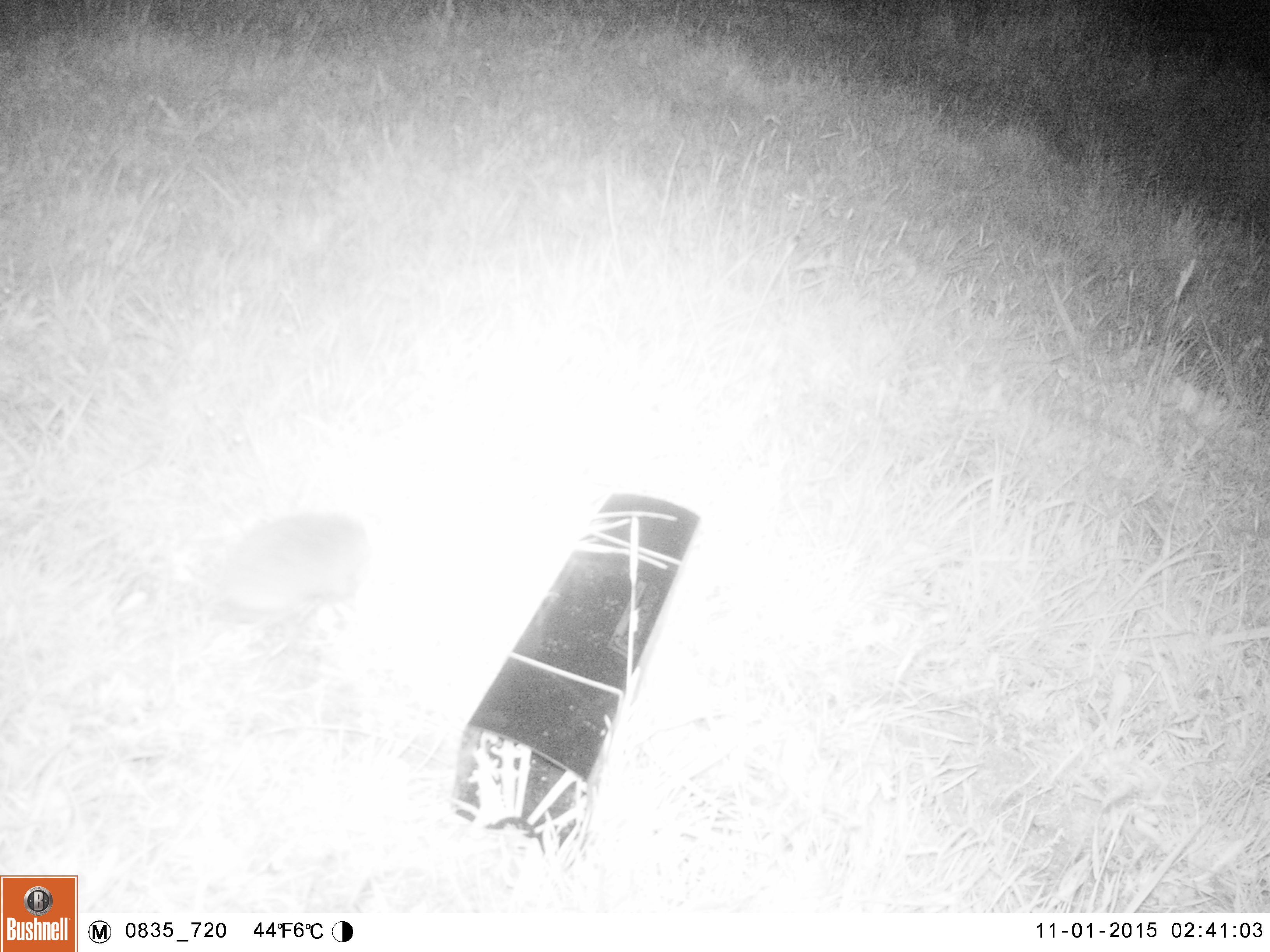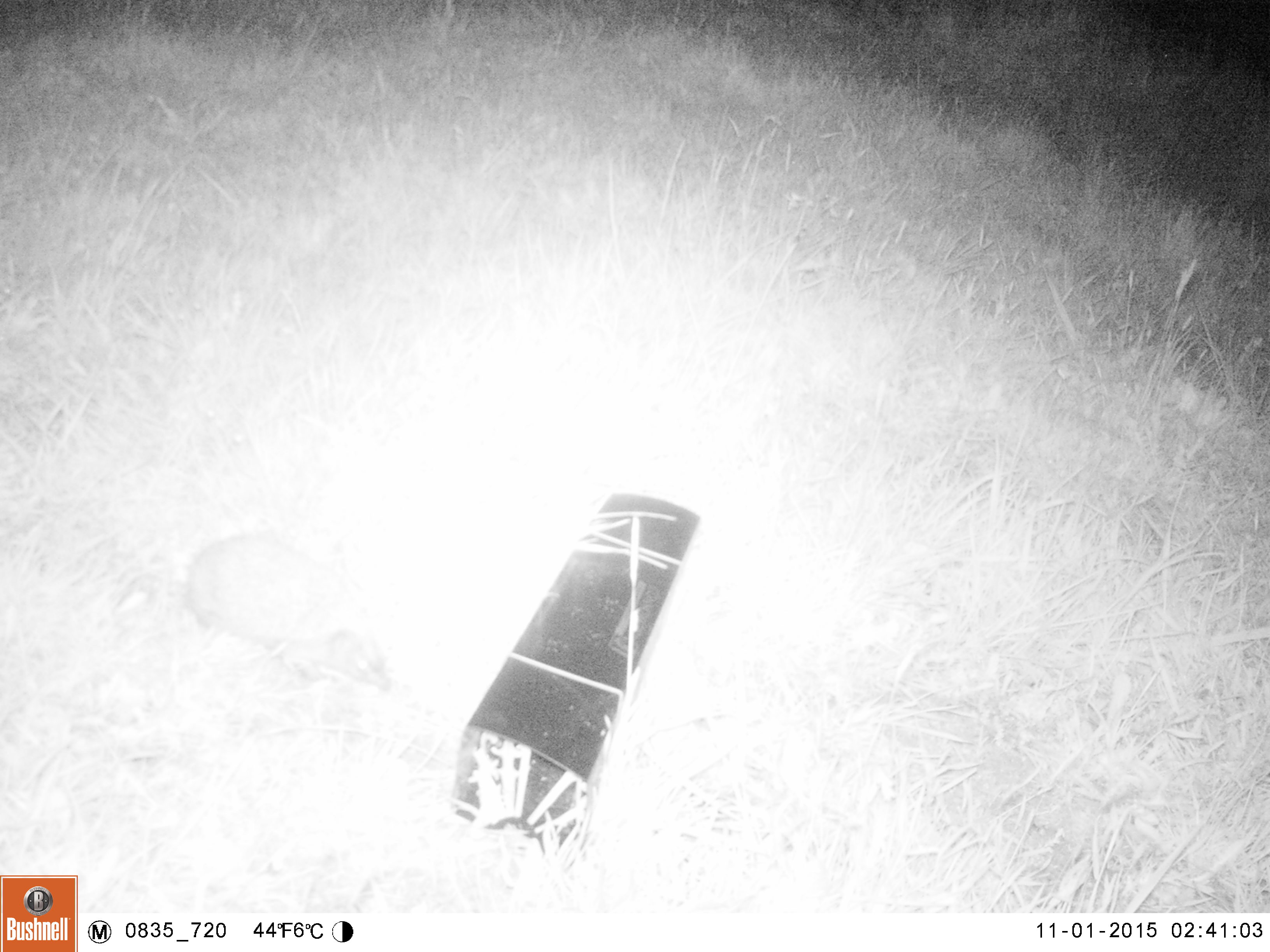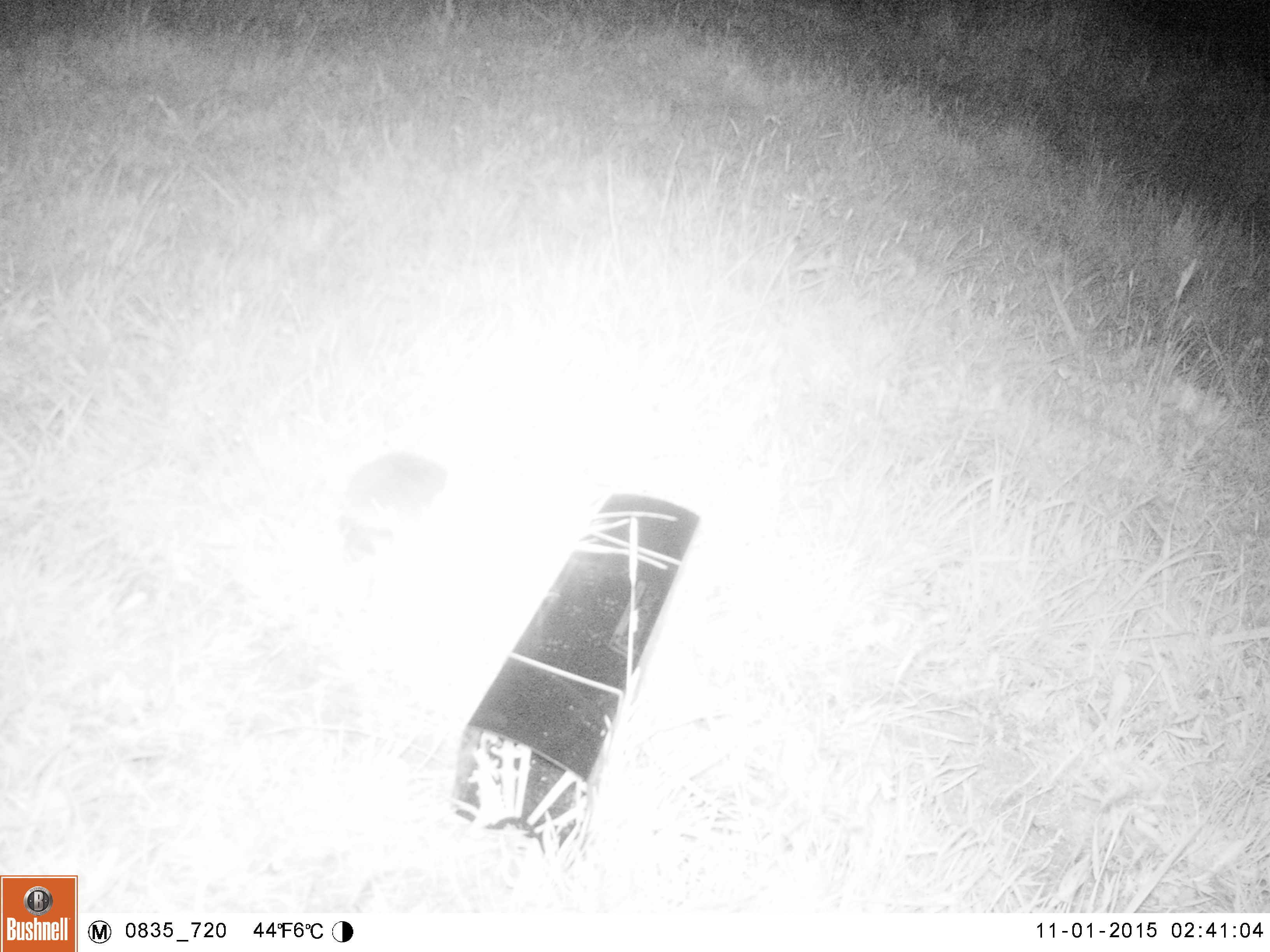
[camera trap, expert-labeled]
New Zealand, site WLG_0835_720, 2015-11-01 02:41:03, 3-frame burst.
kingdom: Animalia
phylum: Chordata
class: Mammalia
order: Eulipotyphla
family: Erinaceidae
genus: Erinaceus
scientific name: Erinaceus europaeus europaeus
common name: european hedgehog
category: hedgehog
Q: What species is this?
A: Hedgehog (european hedgehog) (Erinaceus europaeus europaeus).